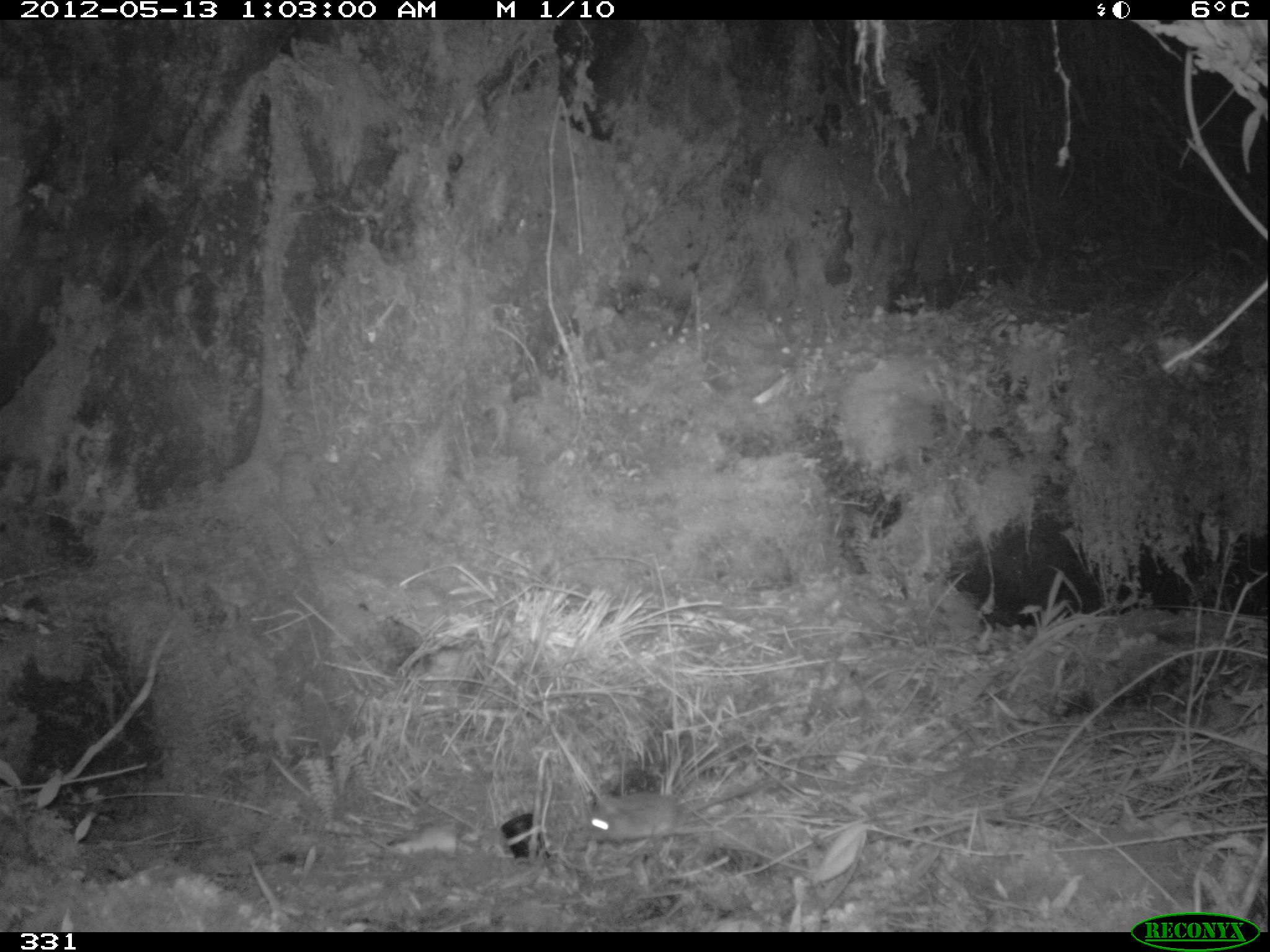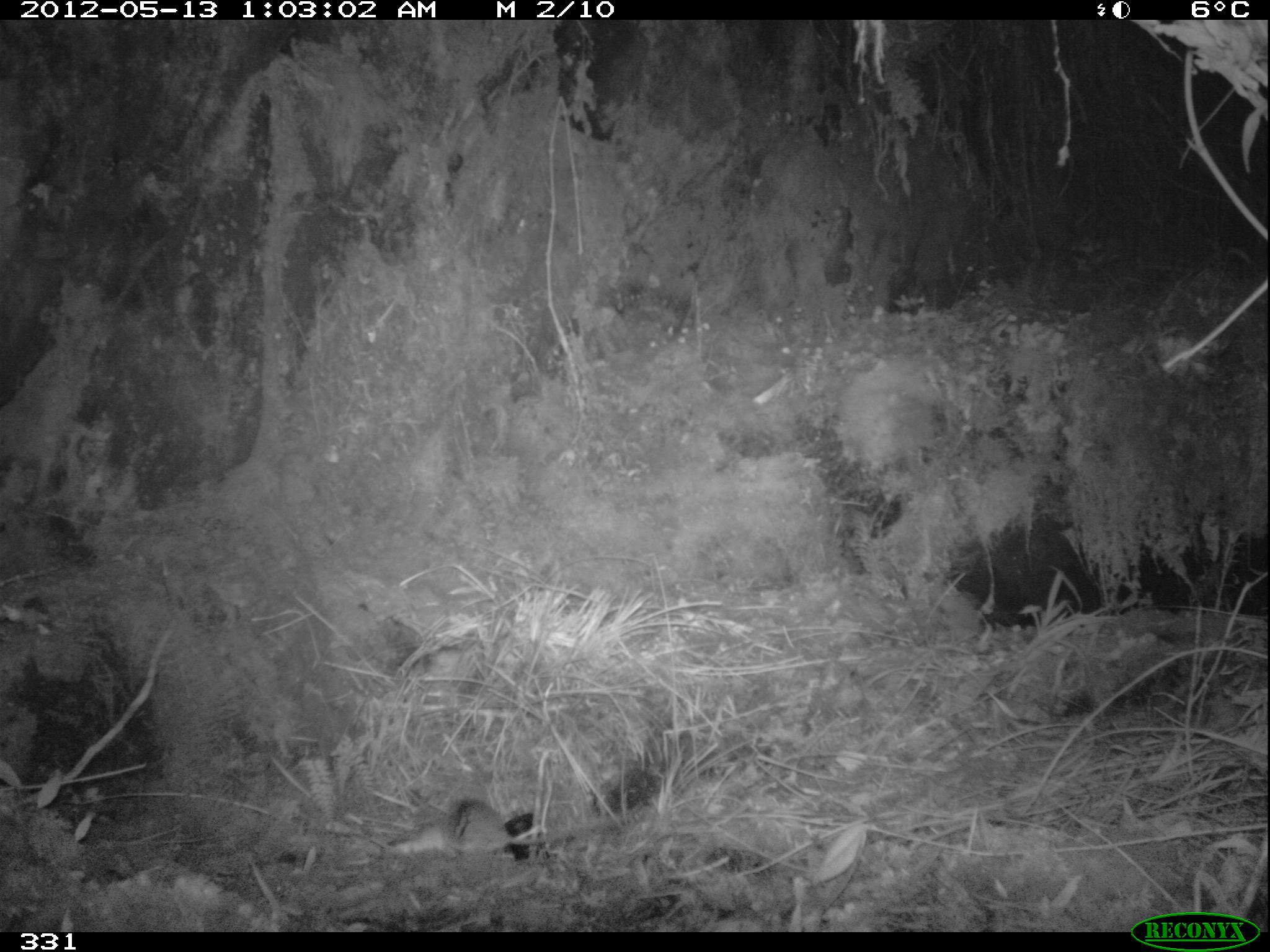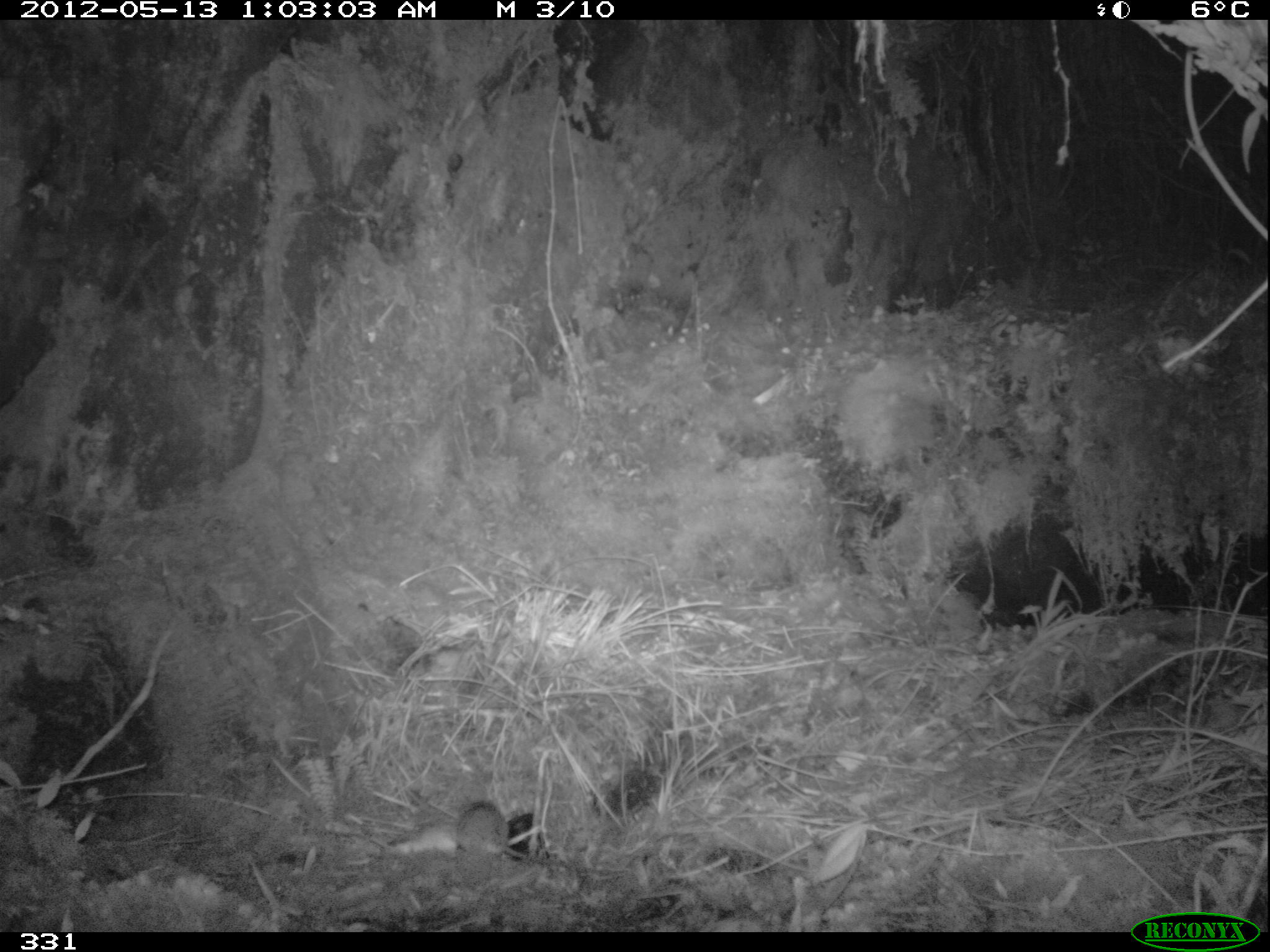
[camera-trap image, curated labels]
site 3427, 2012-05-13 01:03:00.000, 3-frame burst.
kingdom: Animalia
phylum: Chordata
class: Mammalia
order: Rodentia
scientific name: Rodentia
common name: rodents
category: unknown rodent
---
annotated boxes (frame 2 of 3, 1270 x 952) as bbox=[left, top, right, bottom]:
unknown rodent: bbox=[440, 790, 622, 857]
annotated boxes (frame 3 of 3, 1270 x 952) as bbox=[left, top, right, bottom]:
unknown rodent: bbox=[455, 800, 629, 872]